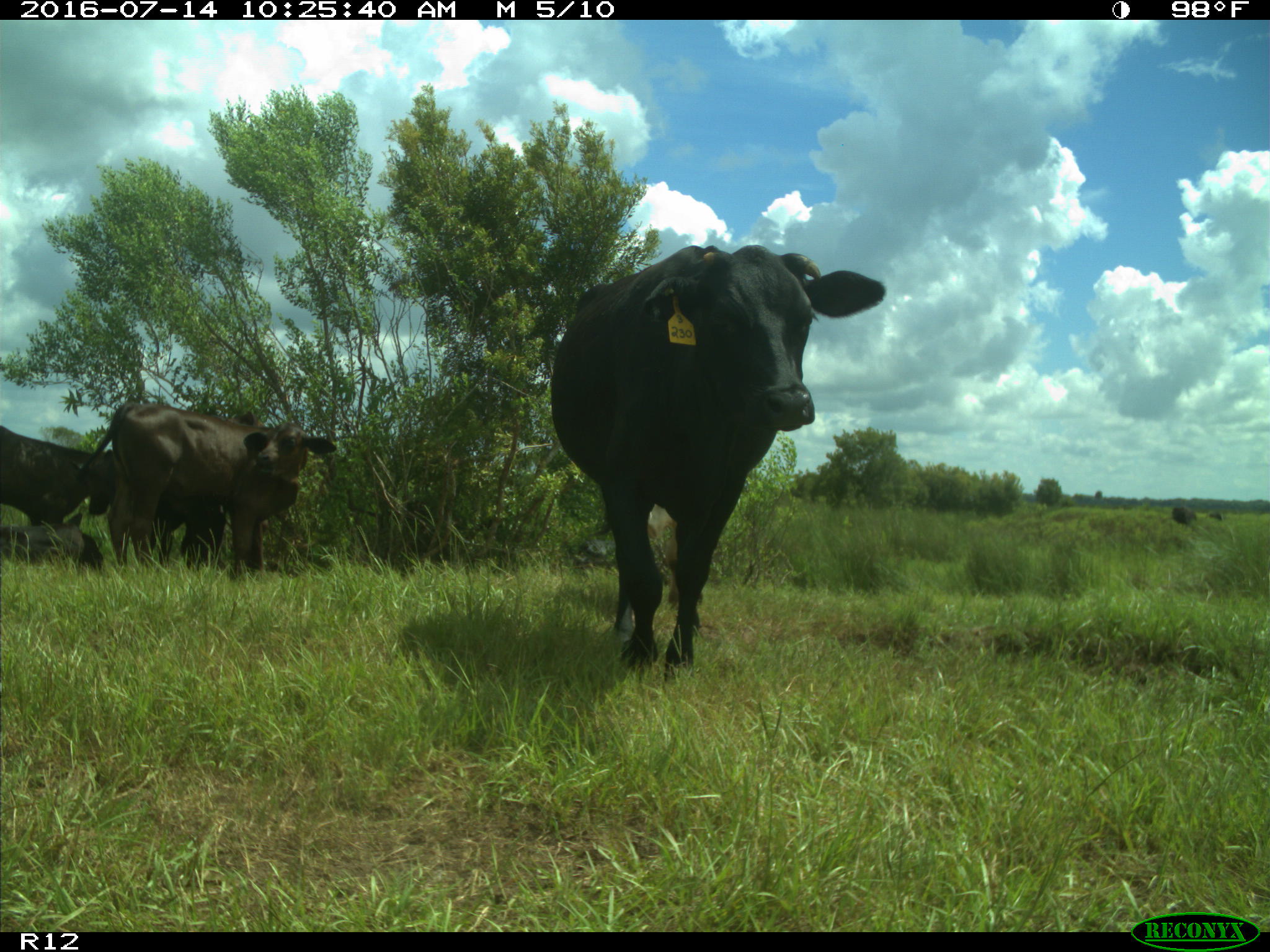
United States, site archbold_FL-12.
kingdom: Animalia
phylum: Chordata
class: Mammalia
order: Artiodactyla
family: Bovidae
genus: Bos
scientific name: Bos taurus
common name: domestic cow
Bos taurus (domestic cow).